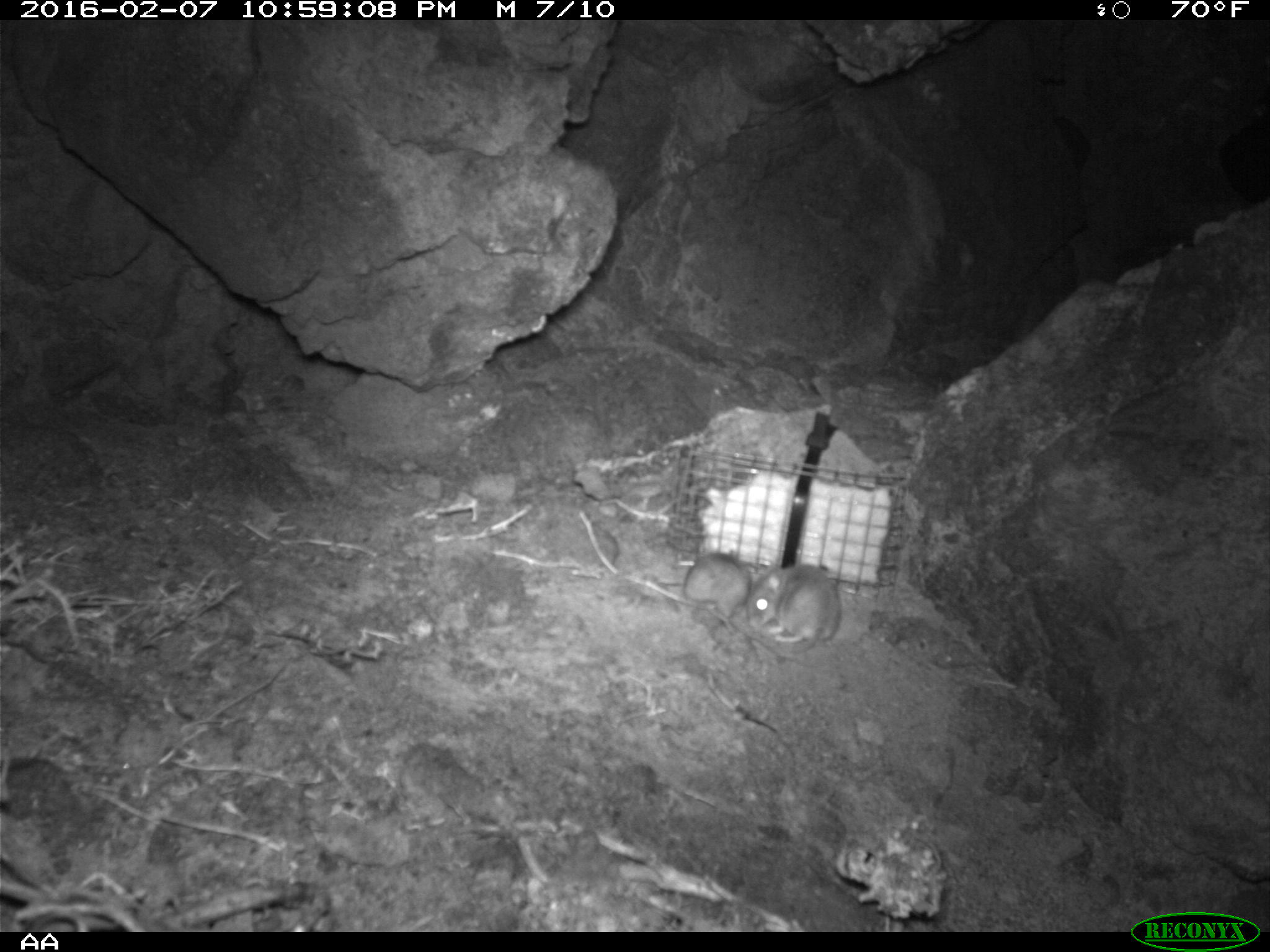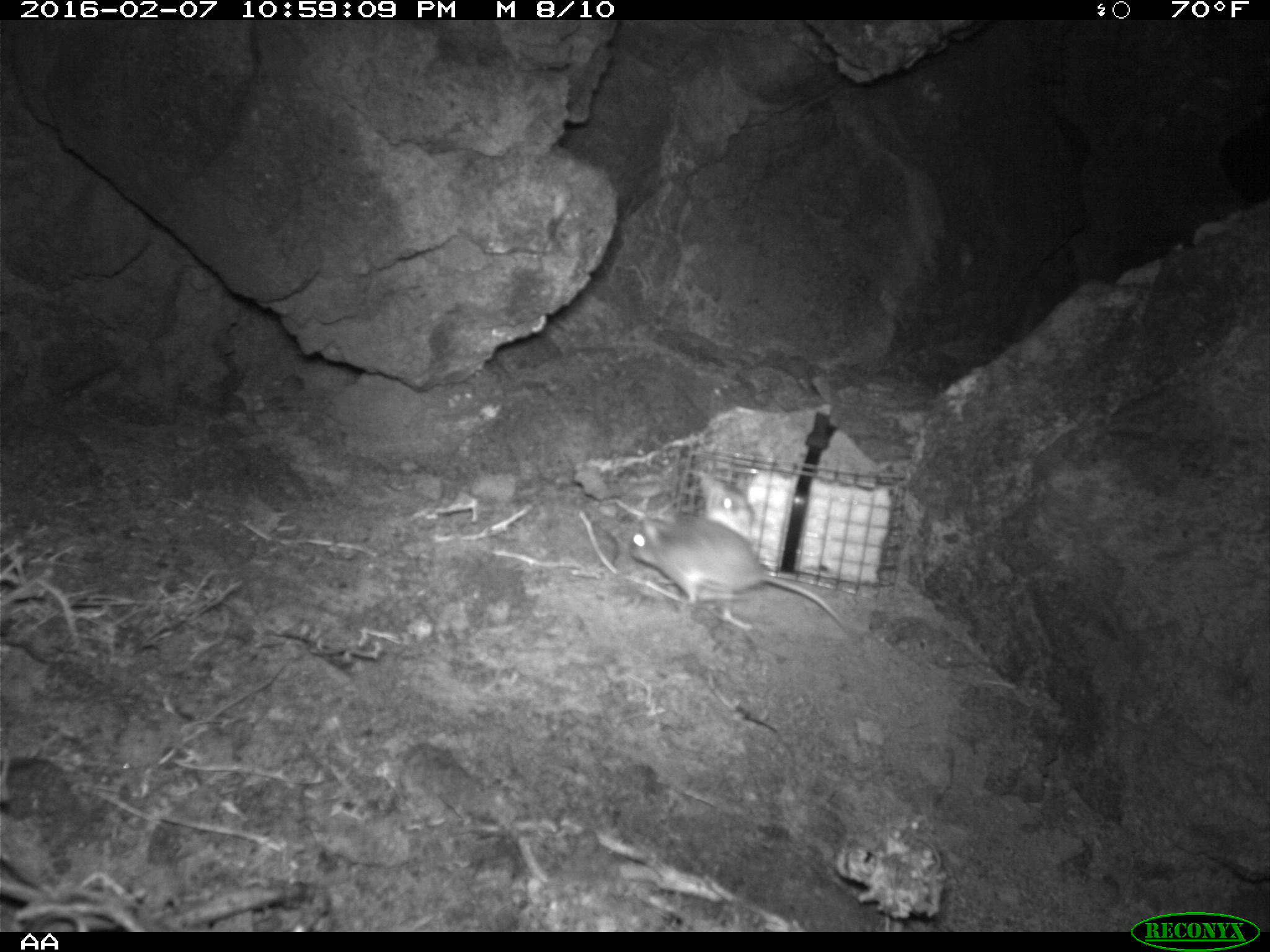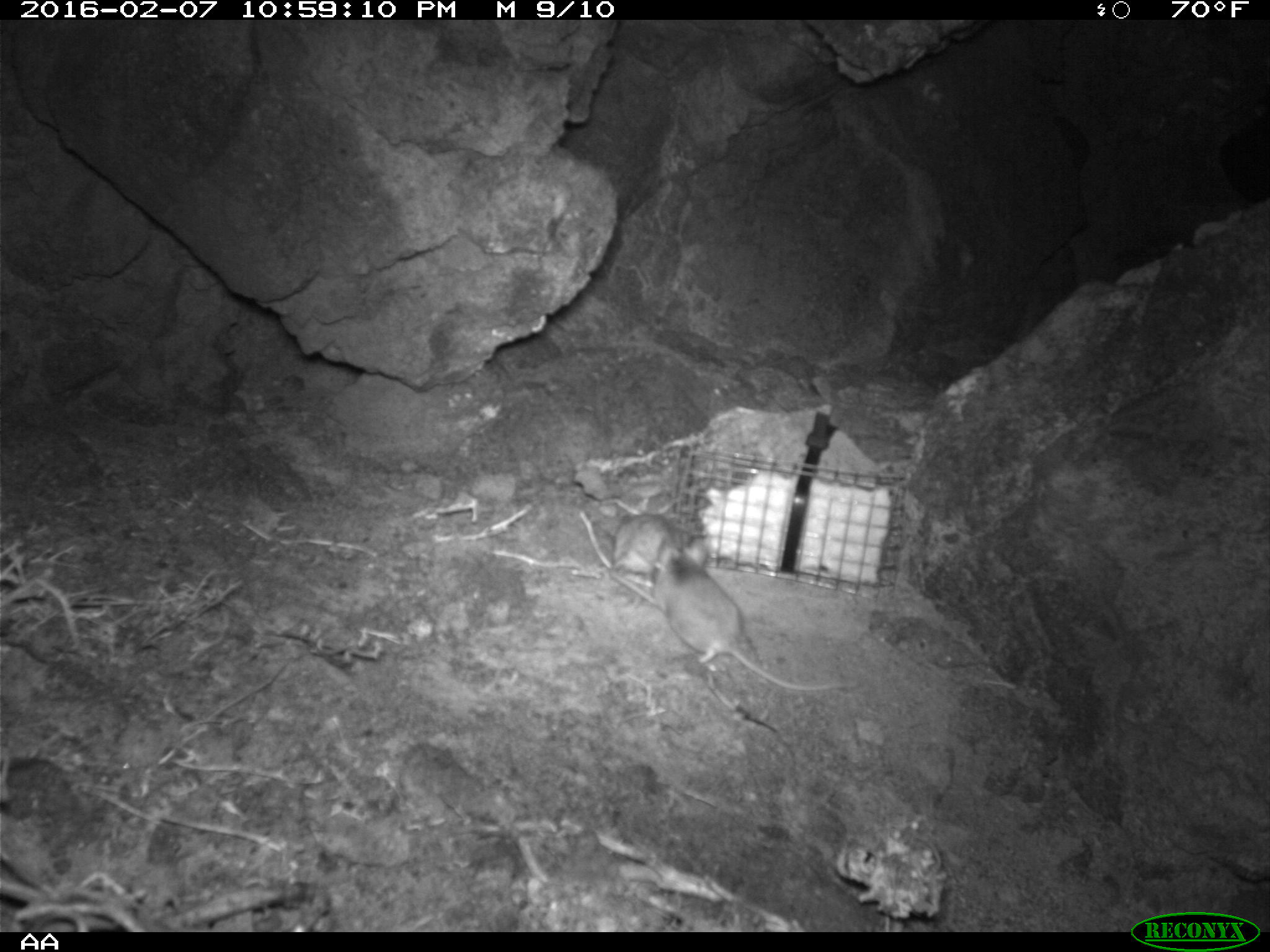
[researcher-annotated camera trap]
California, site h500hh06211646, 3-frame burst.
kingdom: Animalia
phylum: Chordata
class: Mammalia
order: Rodentia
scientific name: Rodentia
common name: rodent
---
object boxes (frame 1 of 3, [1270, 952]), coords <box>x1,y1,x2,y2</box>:
rodent: <box>680,546,778,659</box>; <box>746,564,840,652</box>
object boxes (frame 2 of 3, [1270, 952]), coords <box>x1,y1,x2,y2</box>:
rodent: <box>627,506,854,629</box>; <box>688,465,757,538</box>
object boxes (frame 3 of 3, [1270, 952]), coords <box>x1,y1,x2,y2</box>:
rodent: <box>647,540,855,692</box>; <box>598,512,691,586</box>